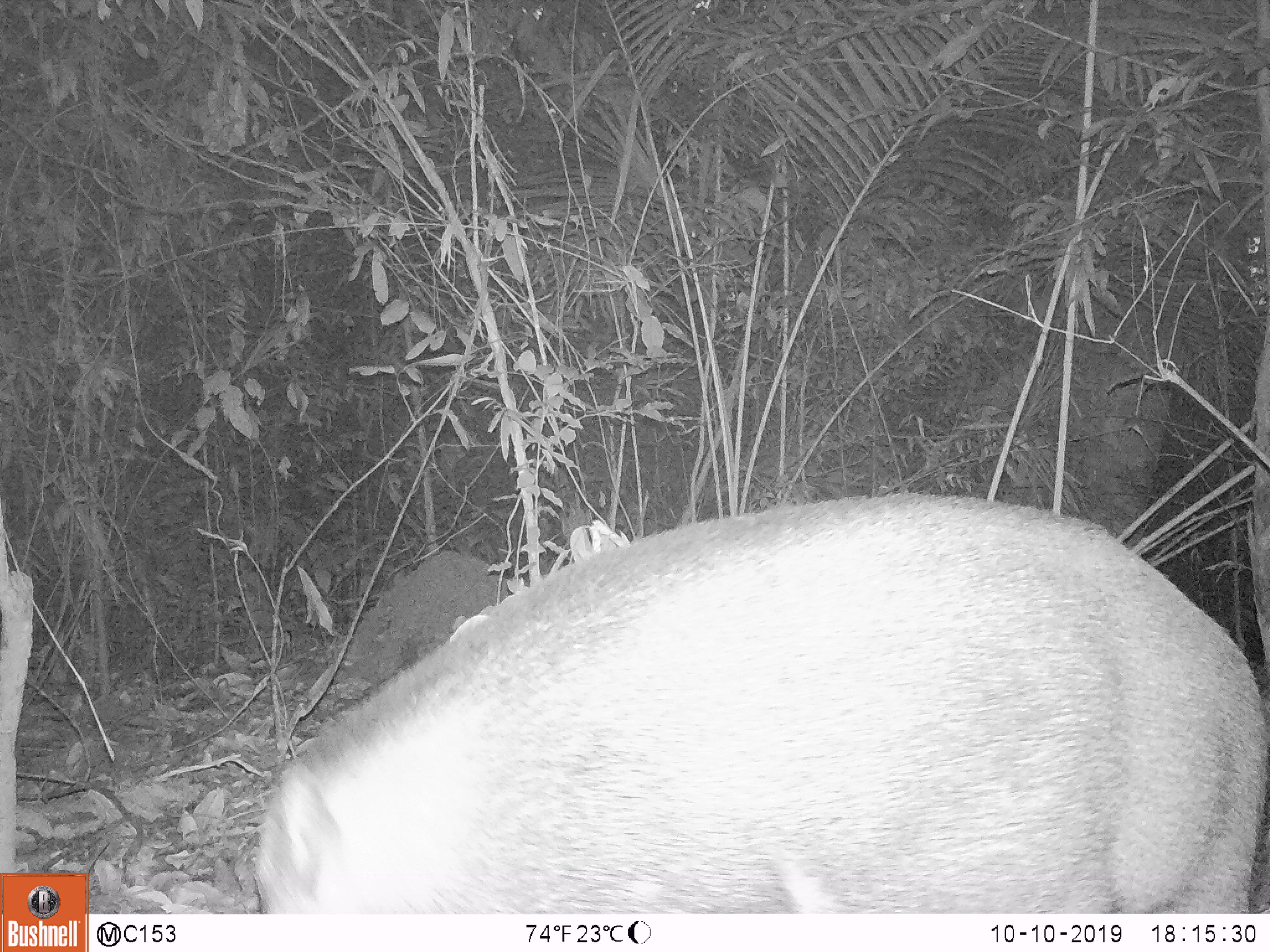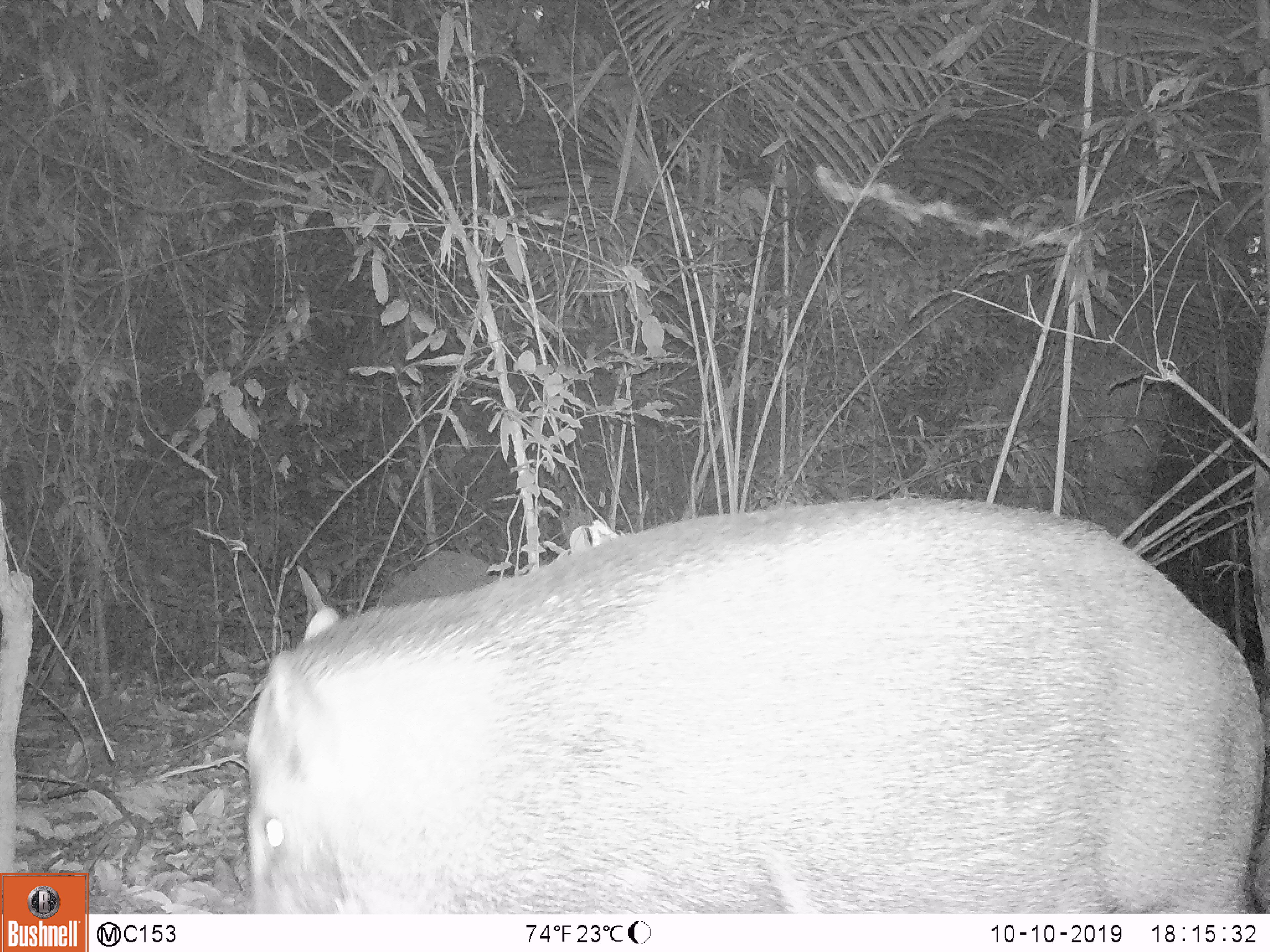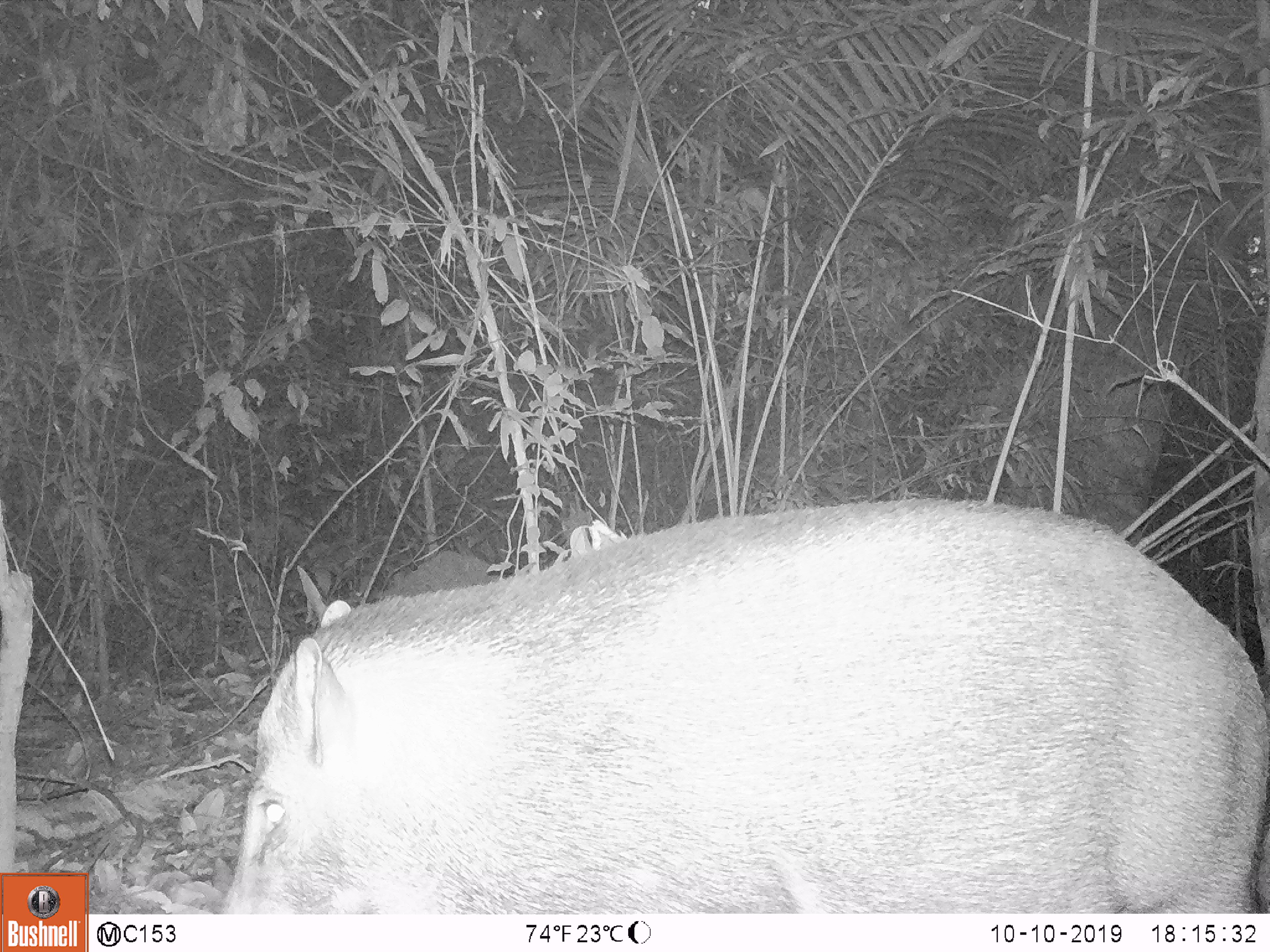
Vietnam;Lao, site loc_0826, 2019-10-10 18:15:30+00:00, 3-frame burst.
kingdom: Animalia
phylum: Chordata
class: Mammalia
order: Artiodactyla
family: Suidae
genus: Sus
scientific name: Sus scrofa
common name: eurasian wild pig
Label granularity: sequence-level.